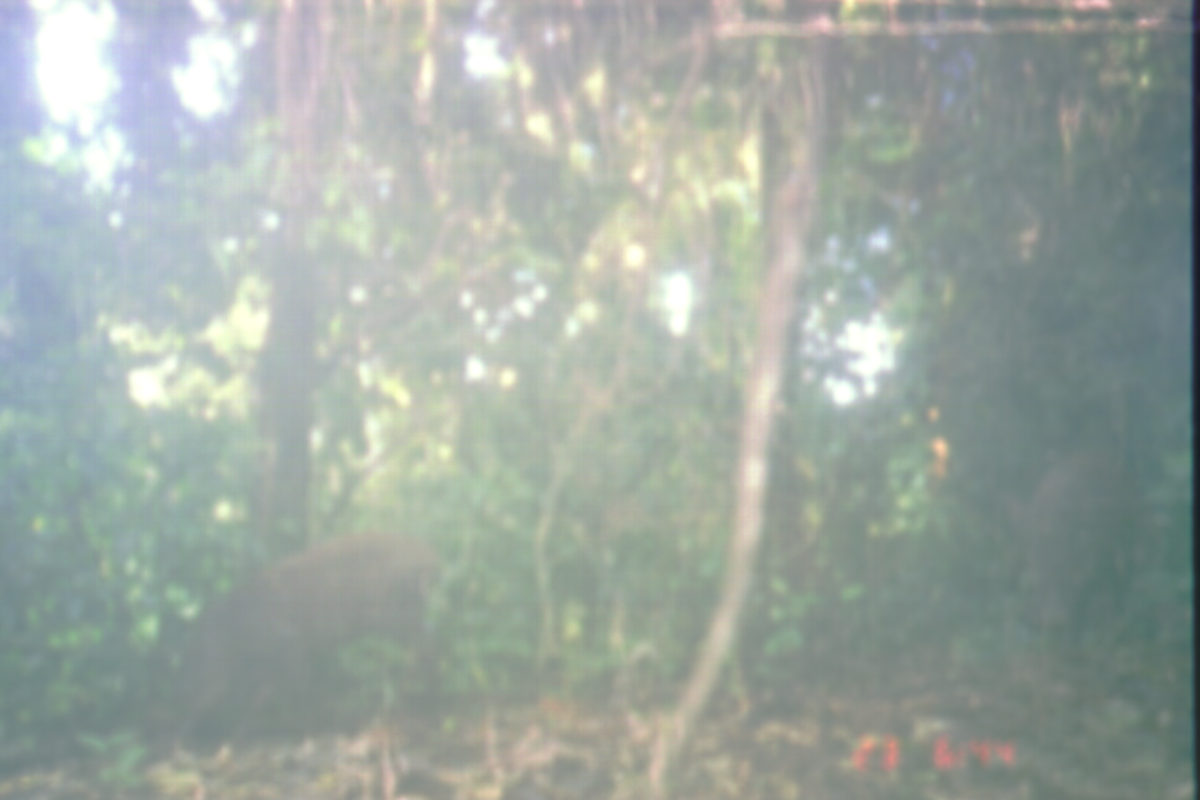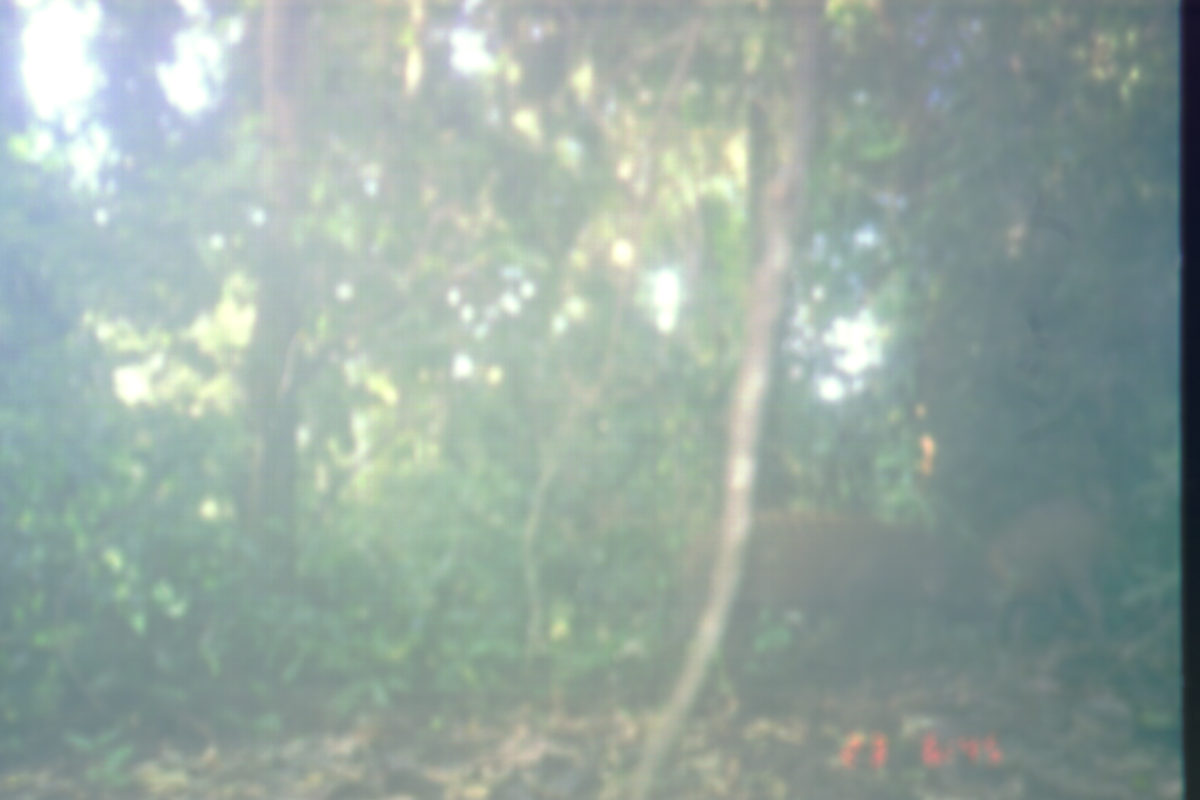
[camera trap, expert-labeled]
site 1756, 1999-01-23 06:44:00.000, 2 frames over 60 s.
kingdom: Animalia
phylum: Chordata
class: Mammalia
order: Artiodactyla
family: Suidae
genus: Sus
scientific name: Sus scrofa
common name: wild boar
Sus scrofa (wild boar), count 1.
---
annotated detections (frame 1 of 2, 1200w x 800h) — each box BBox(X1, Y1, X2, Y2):
sus scrofa: BBox(149, 529, 438, 759)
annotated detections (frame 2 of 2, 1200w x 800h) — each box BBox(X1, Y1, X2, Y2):
sus scrofa: BBox(672, 507, 1012, 680); BBox(988, 481, 1125, 641)